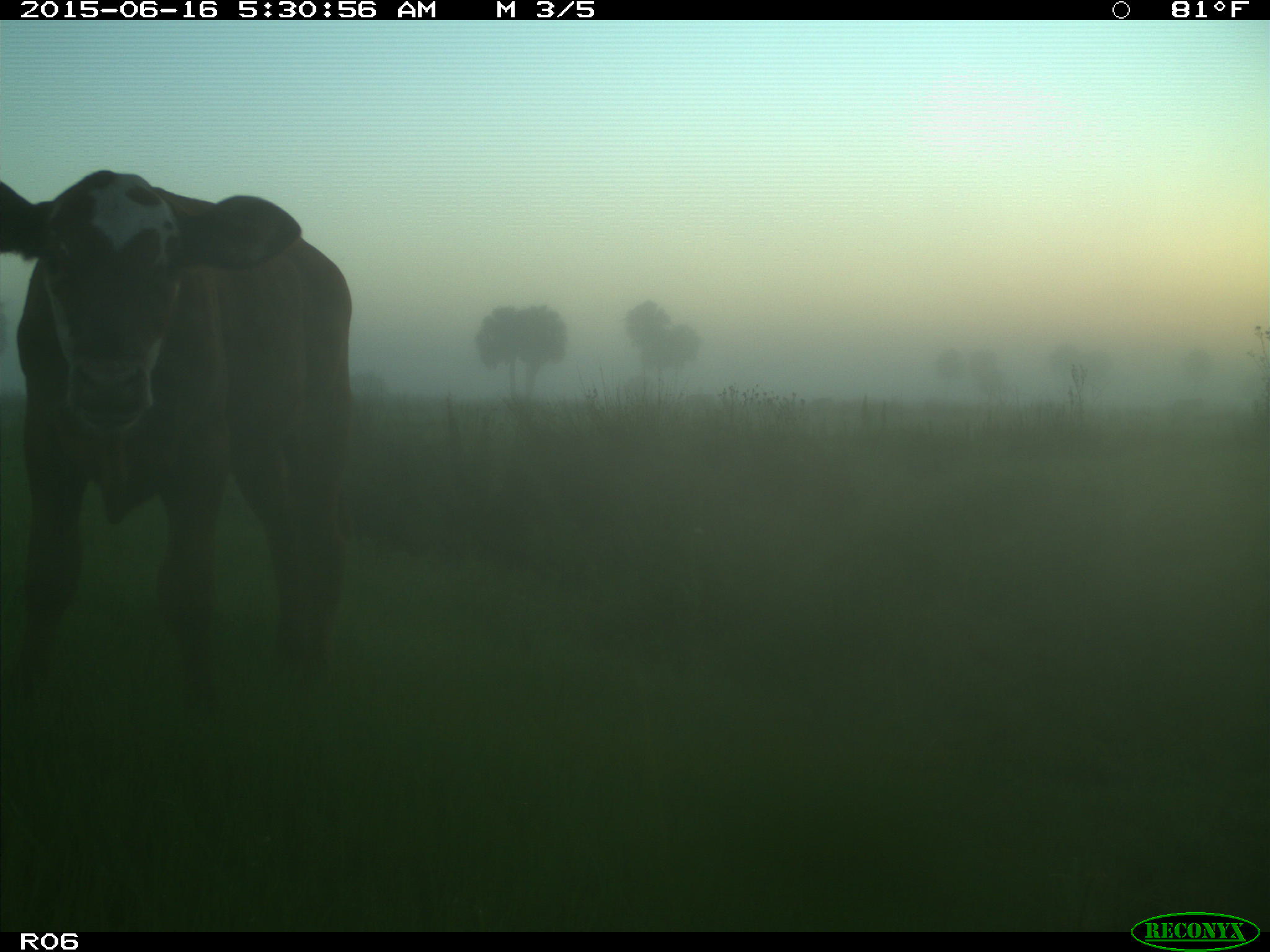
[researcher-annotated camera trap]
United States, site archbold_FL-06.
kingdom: Animalia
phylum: Chordata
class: Mammalia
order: Artiodactyla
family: Bovidae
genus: Bos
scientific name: Bos taurus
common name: domestic cow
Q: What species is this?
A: Bos taurus (domestic cow).